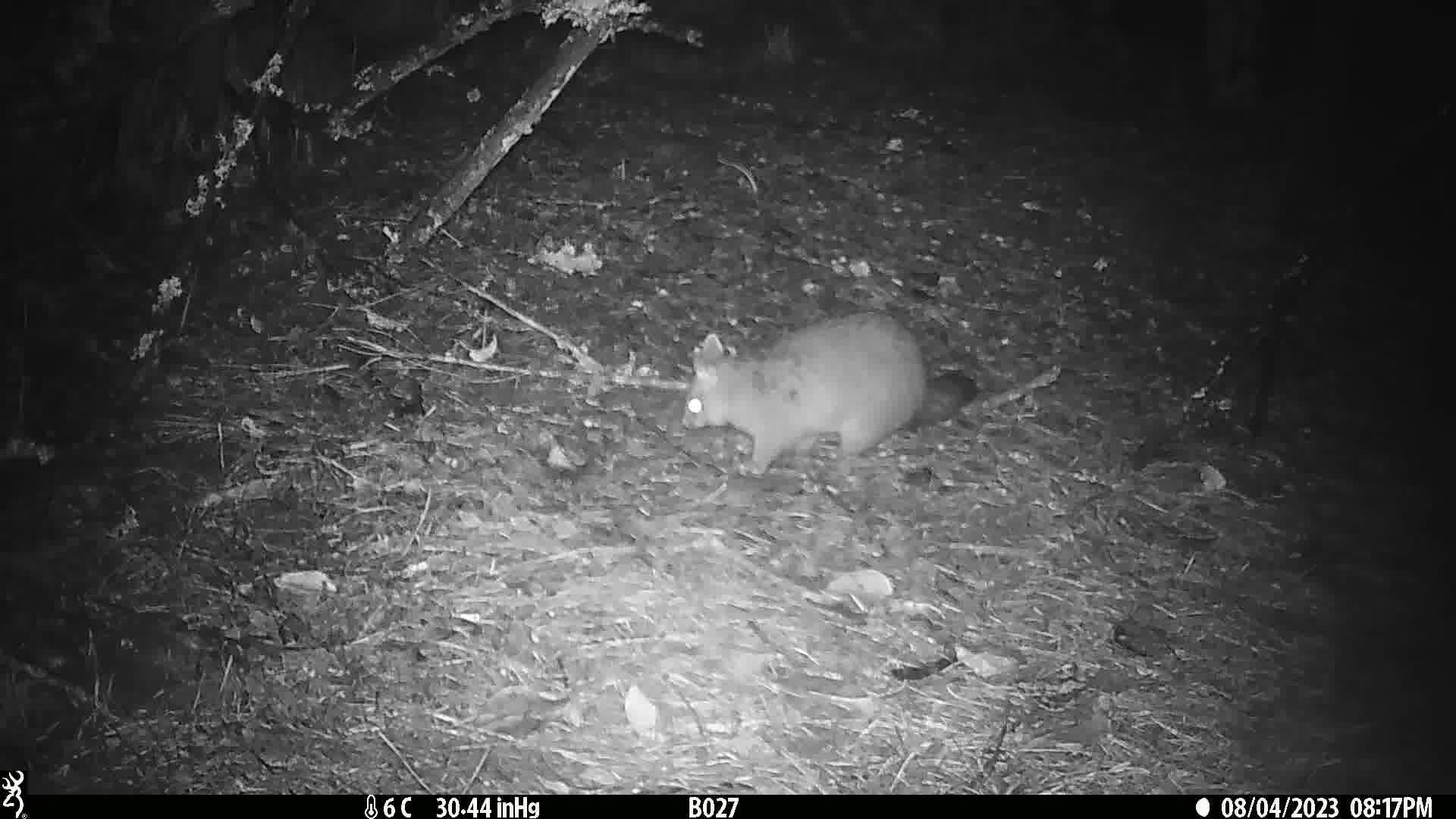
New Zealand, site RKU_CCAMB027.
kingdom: Animalia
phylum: Chordata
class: Mammalia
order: Diprotodontia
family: Phalangeridae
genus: Trichosurus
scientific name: Trichosurus vulpecula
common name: common brushtail possum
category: possum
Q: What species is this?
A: Possum (common brushtail possum) (Trichosurus vulpecula).